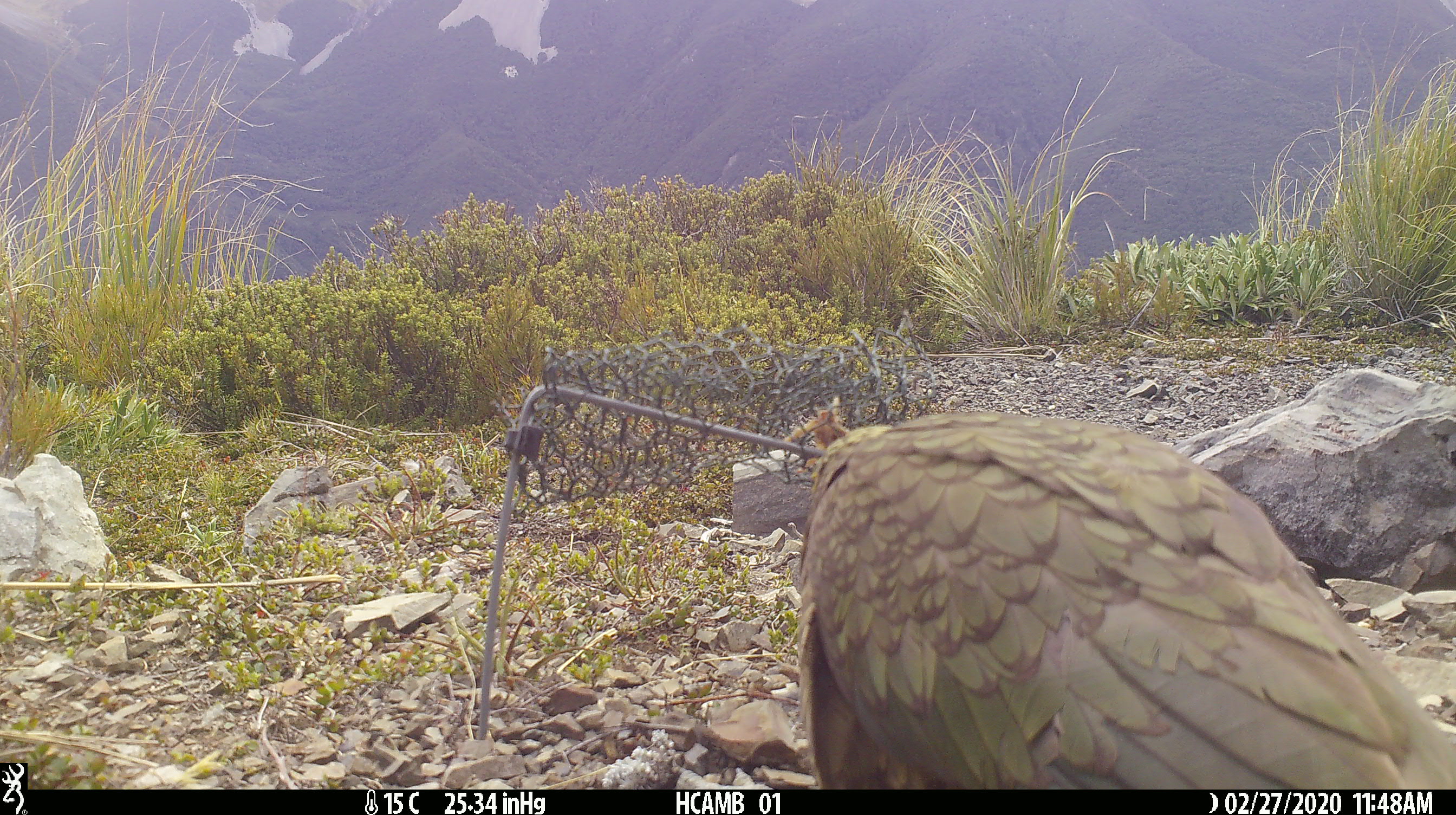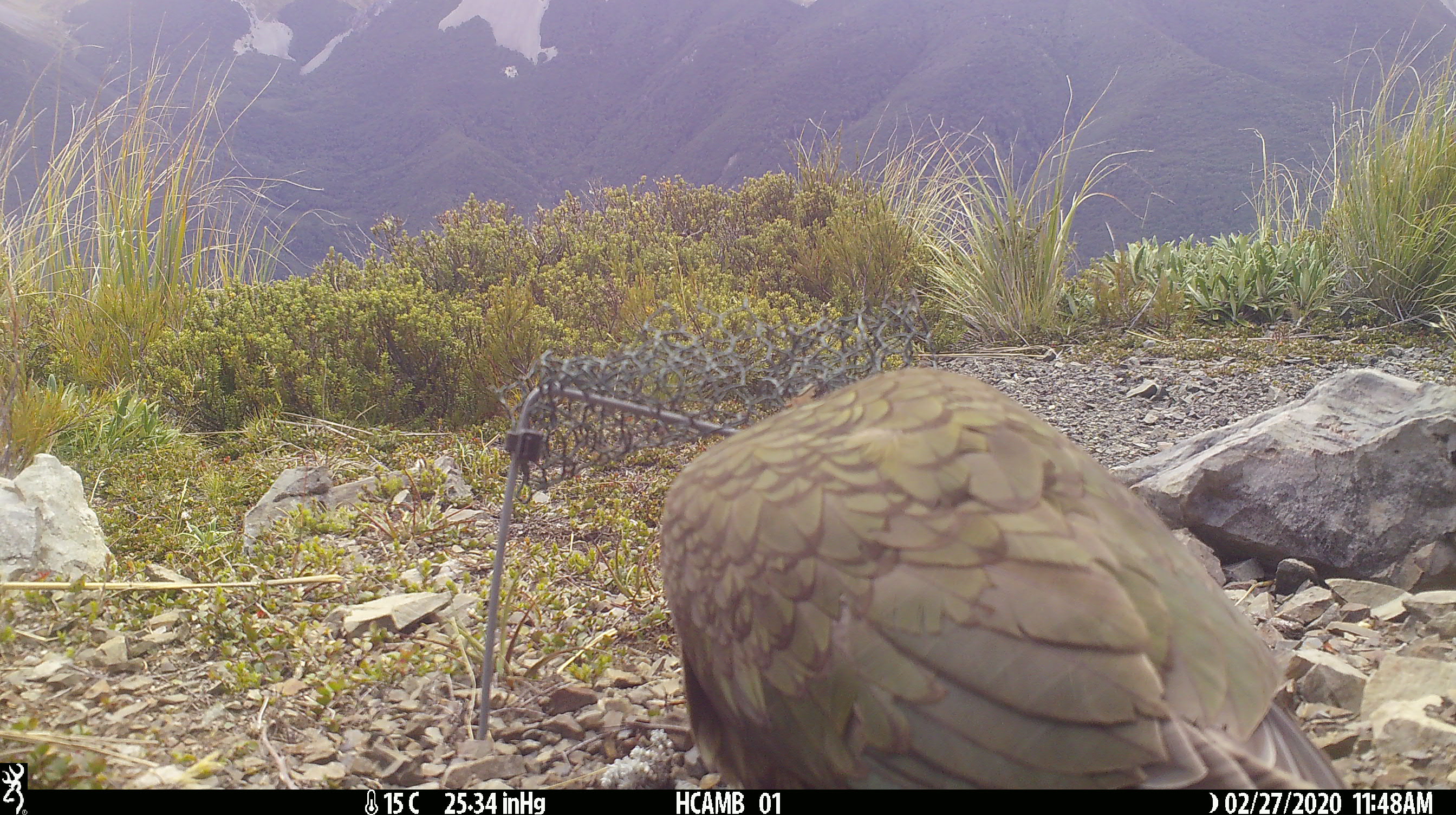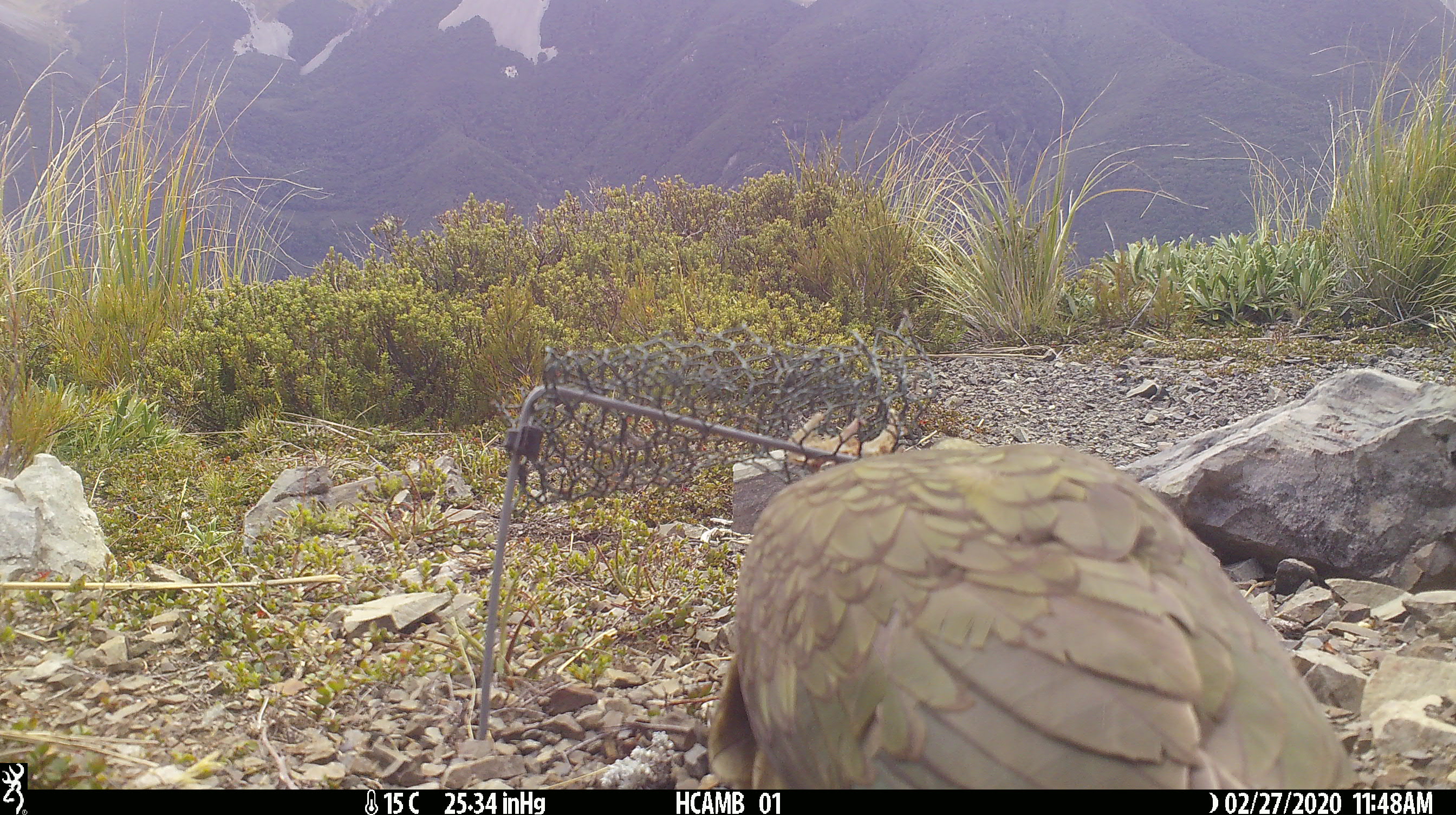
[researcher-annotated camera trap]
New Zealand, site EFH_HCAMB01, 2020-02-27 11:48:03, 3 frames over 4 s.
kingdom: Animalia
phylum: Chordata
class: Aves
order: Psittaciformes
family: Strigopidae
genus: Nestor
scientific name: Nestor notabilis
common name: kea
Kea (Nestor notabilis).